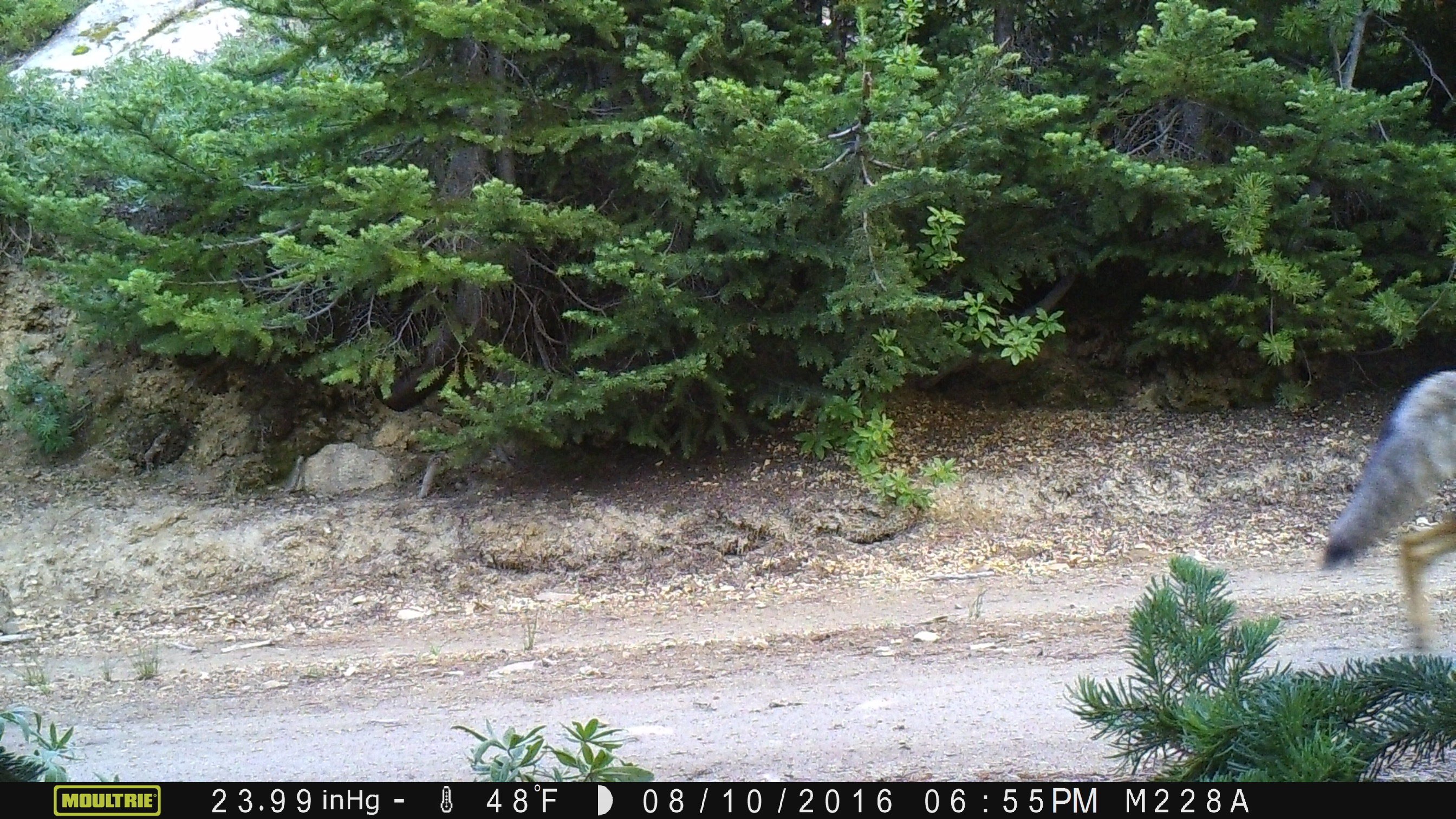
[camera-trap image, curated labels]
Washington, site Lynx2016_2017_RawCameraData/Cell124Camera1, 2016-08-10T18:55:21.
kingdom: Animalia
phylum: Chordata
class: Mammalia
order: Carnivora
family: Canidae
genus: Canis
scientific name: Canis latrans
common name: coyote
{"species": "Canis latrans (coyote)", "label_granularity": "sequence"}